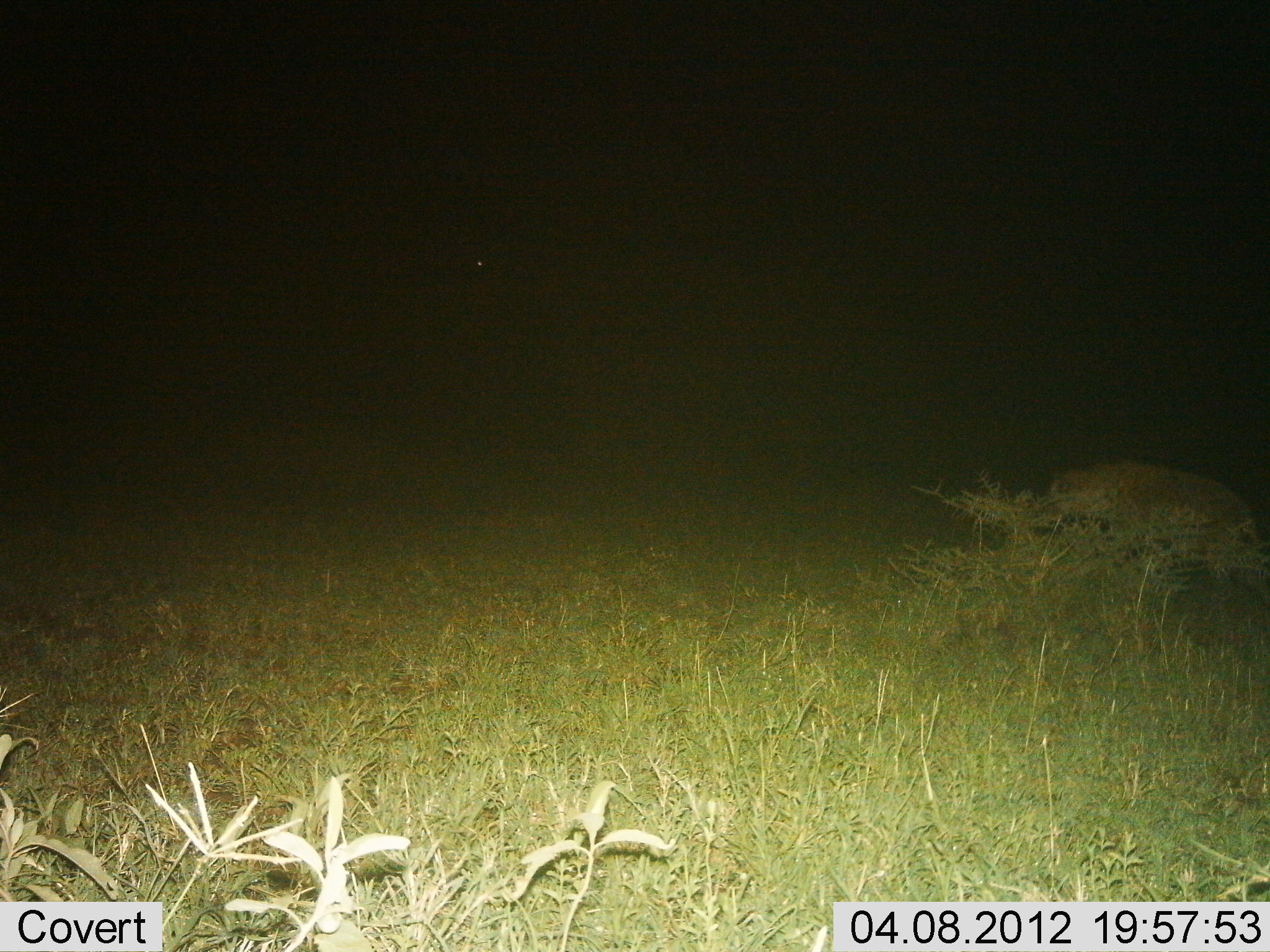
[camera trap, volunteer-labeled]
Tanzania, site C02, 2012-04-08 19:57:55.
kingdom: Animalia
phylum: Chordata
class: Mammalia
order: Carnivora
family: Hyaenidae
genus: Crocuta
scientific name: Crocuta crocuta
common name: spotted hyena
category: hyenaspotted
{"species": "hyenaspotted (spotted hyena) (Crocuta crocuta)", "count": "1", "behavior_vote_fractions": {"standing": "17%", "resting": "0%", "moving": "92%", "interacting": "0%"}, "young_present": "0%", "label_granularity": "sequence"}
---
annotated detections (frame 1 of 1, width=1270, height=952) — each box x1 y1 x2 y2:
animal: 1044 458 1270 608